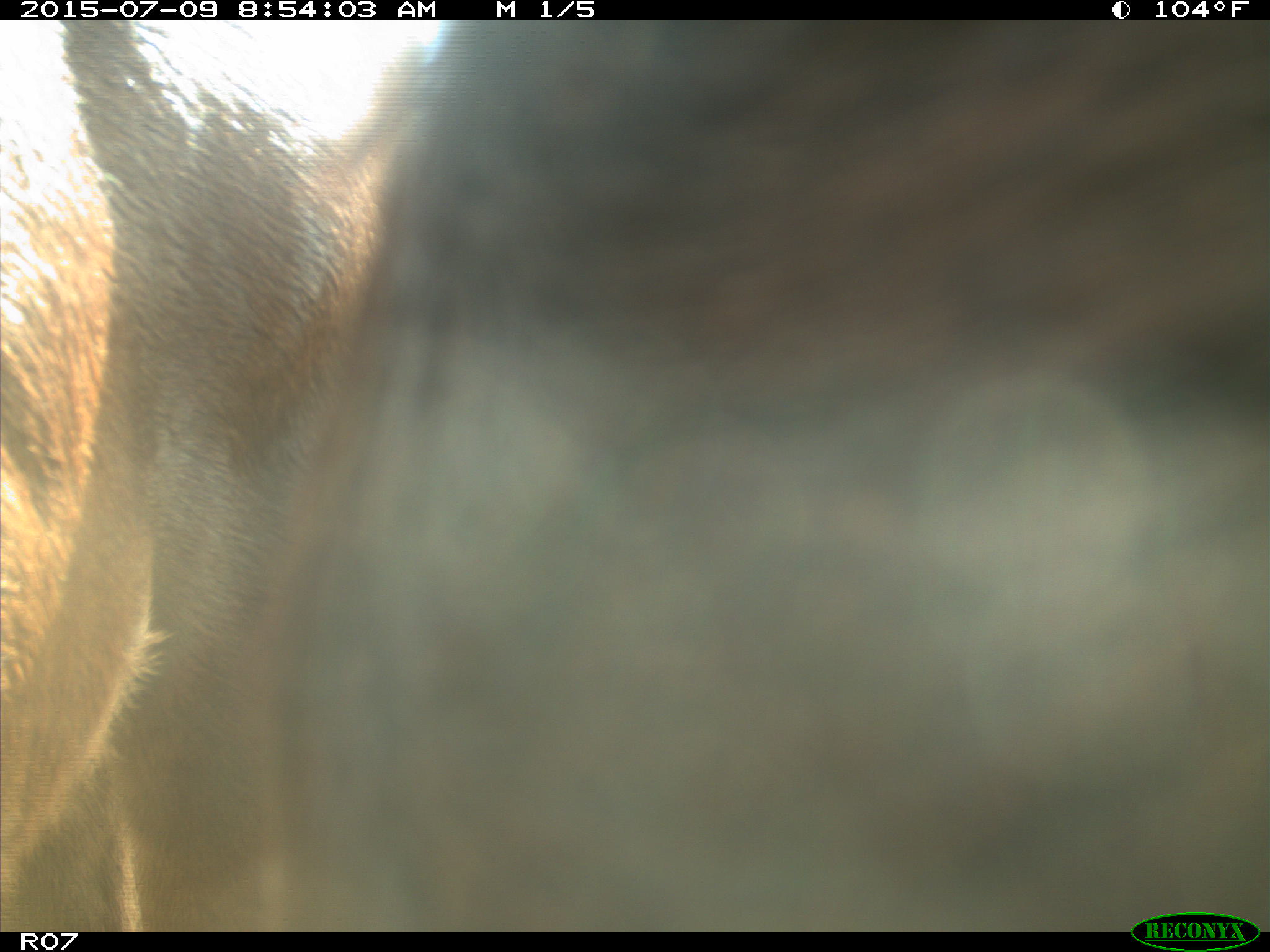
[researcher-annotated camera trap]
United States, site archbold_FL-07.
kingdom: Animalia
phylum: Chordata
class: Mammalia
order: Artiodactyla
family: Bovidae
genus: Bos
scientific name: Bos taurus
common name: domestic cow